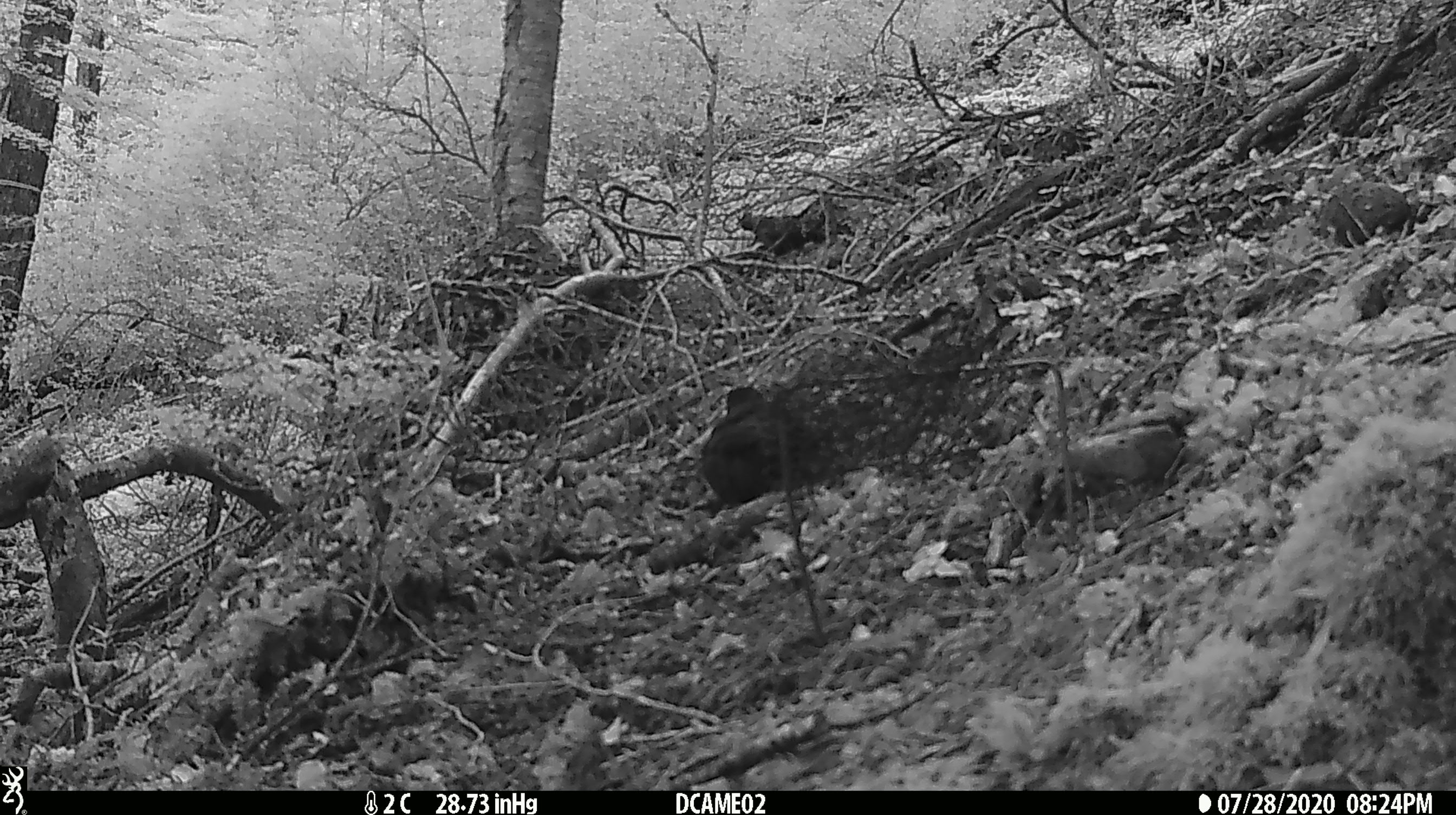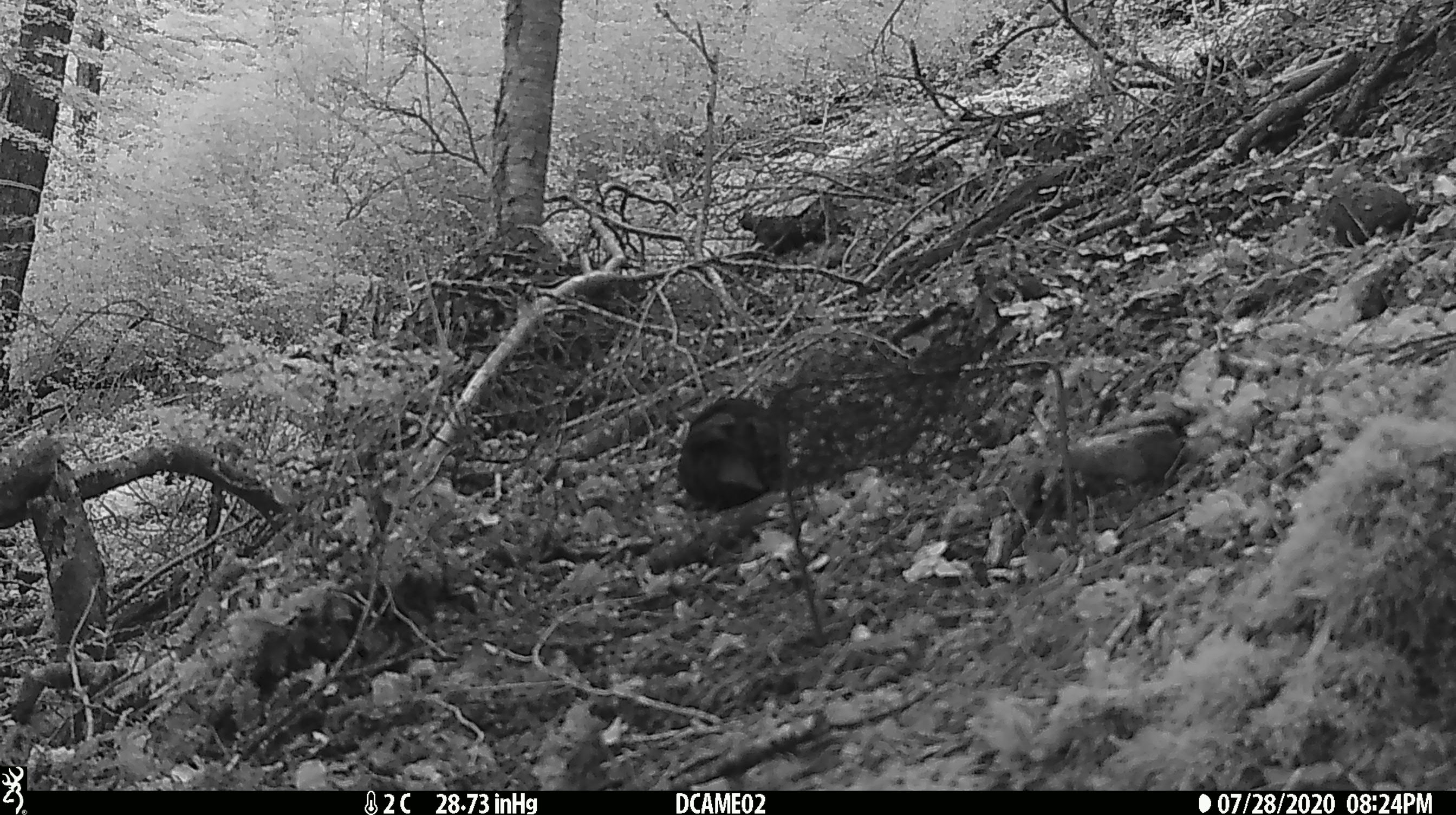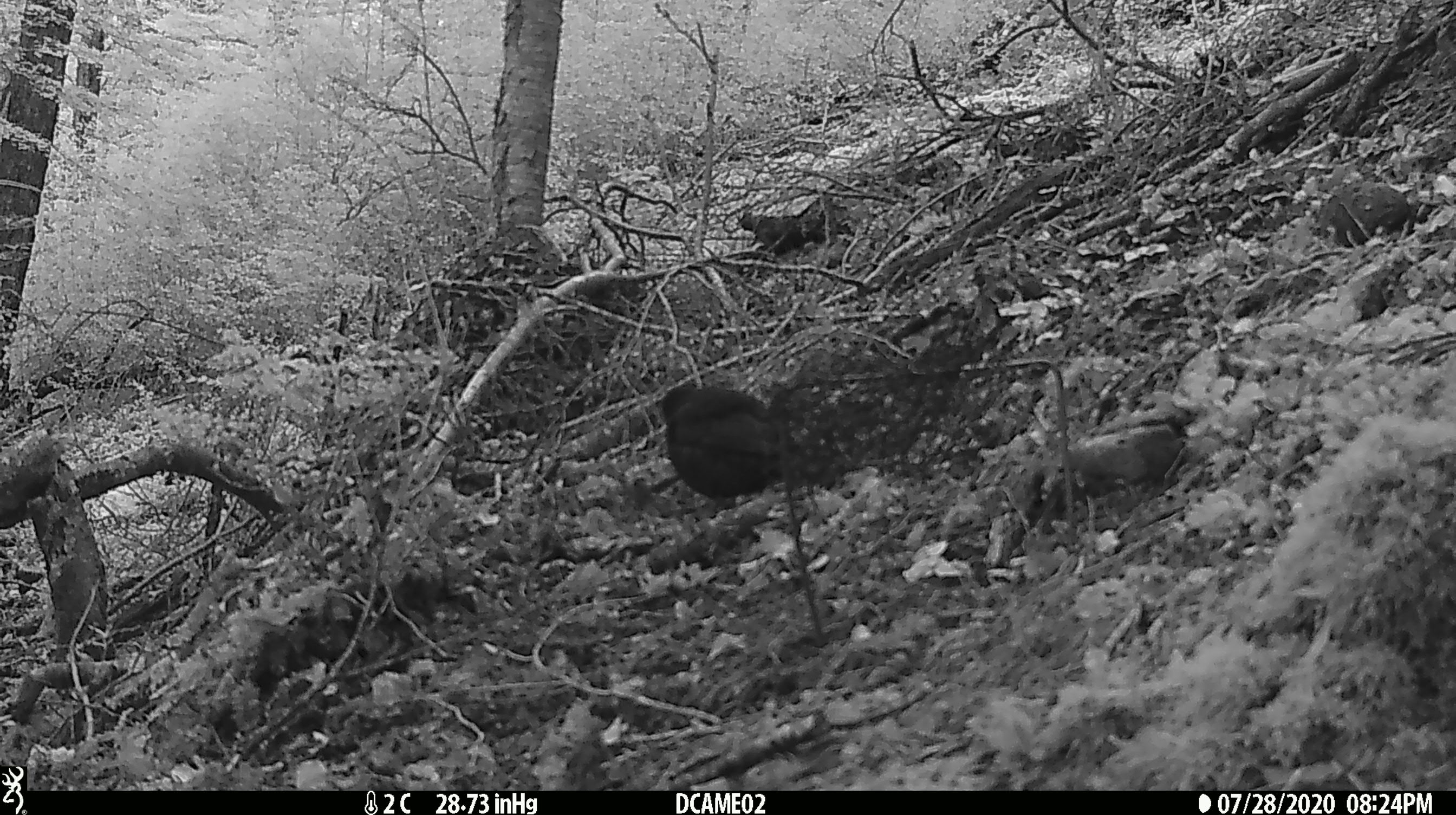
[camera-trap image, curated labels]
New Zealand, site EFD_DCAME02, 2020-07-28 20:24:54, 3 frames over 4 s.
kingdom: Animalia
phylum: Chordata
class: Aves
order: Passeriformes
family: Turdidae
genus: Turdus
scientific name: Turdus merula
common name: eurasian blackbird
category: blackbird